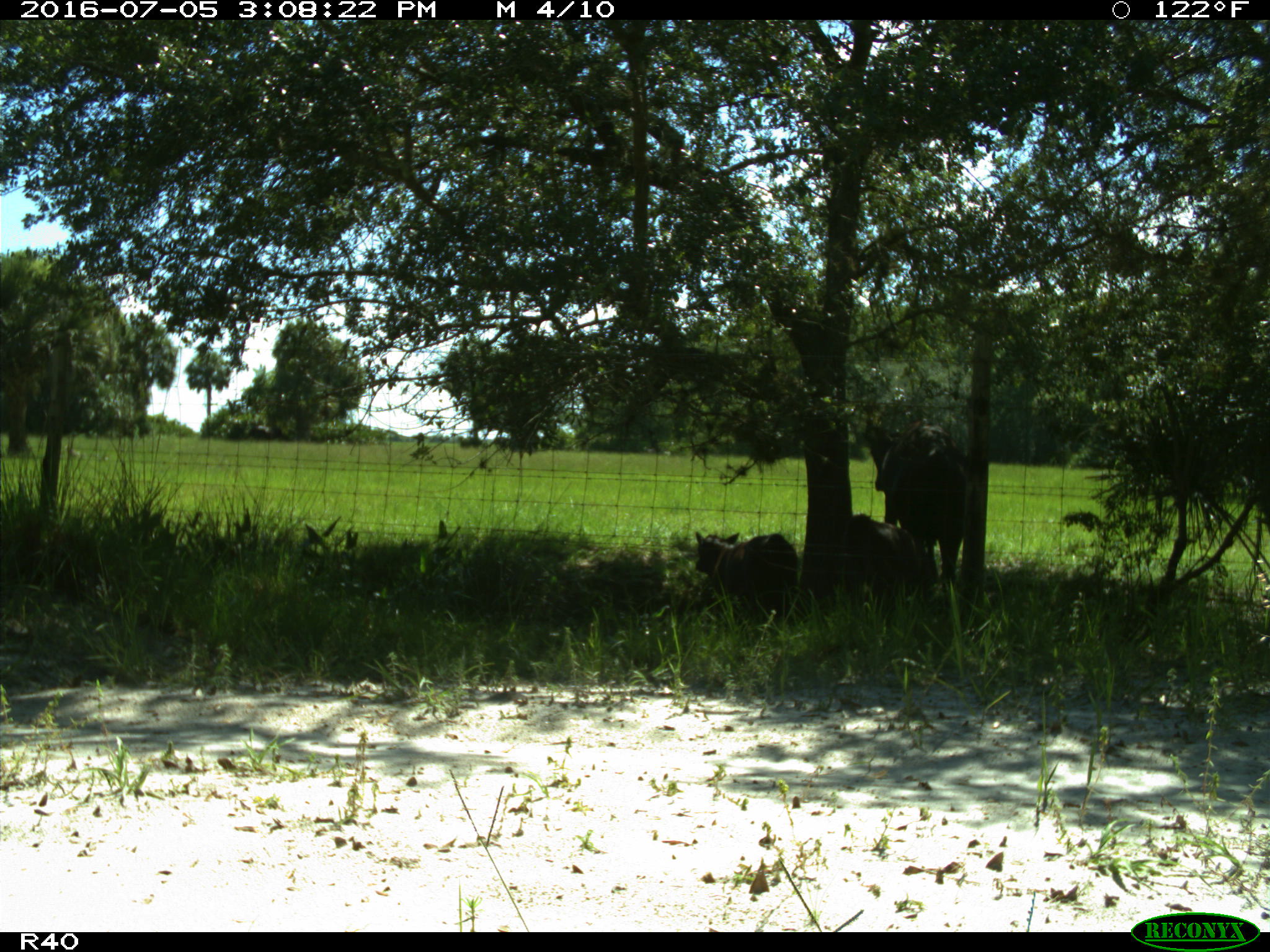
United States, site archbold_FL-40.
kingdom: Animalia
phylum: Chordata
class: Mammalia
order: Artiodactyla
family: Bovidae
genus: Bos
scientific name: Bos taurus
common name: domestic cow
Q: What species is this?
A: Bos taurus (domestic cow).